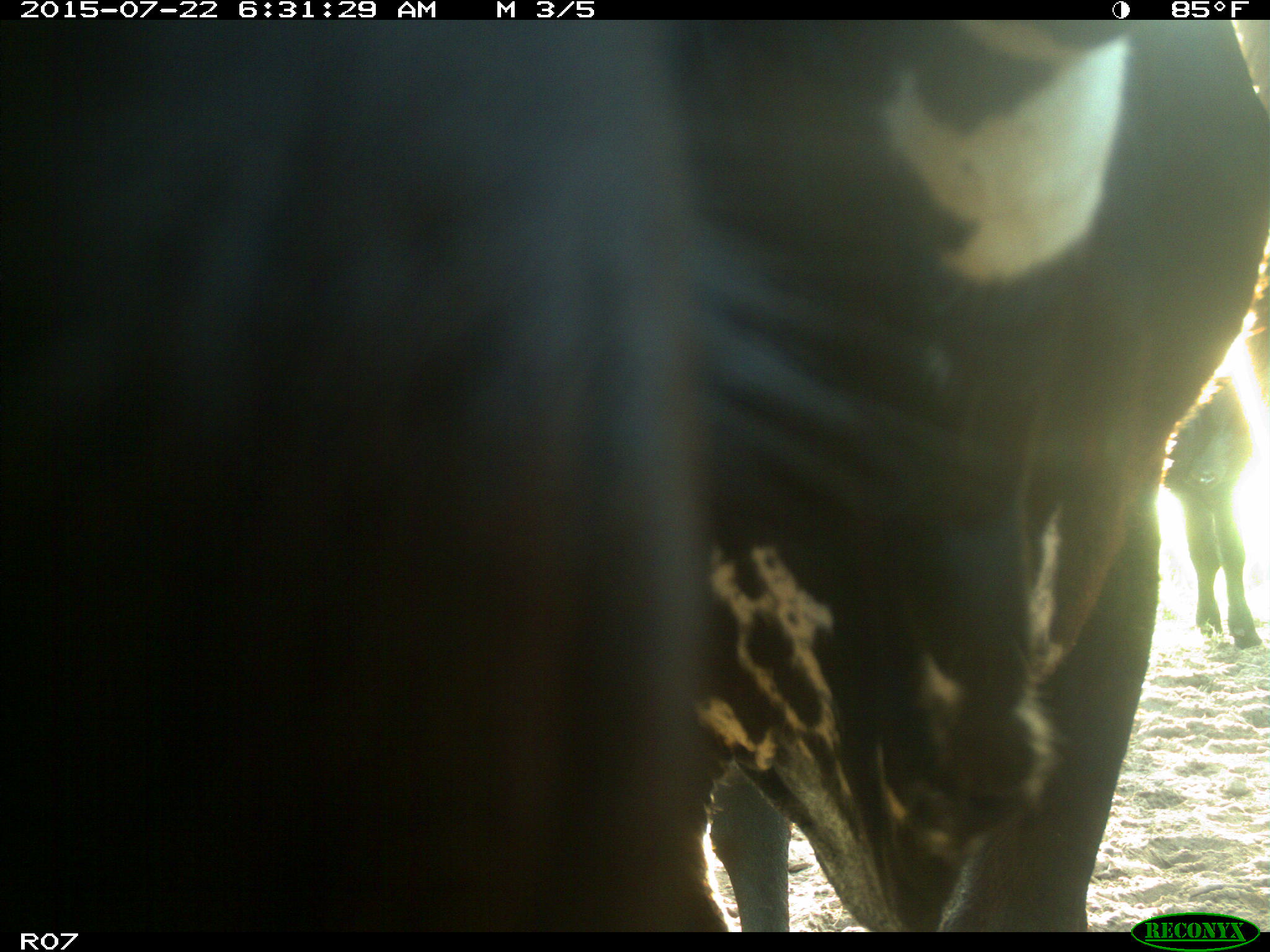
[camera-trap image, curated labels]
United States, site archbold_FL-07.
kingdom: Animalia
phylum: Chordata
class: Mammalia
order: Artiodactyla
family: Cervidae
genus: Odocoileus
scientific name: Odocoileus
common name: deer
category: unidentified deer